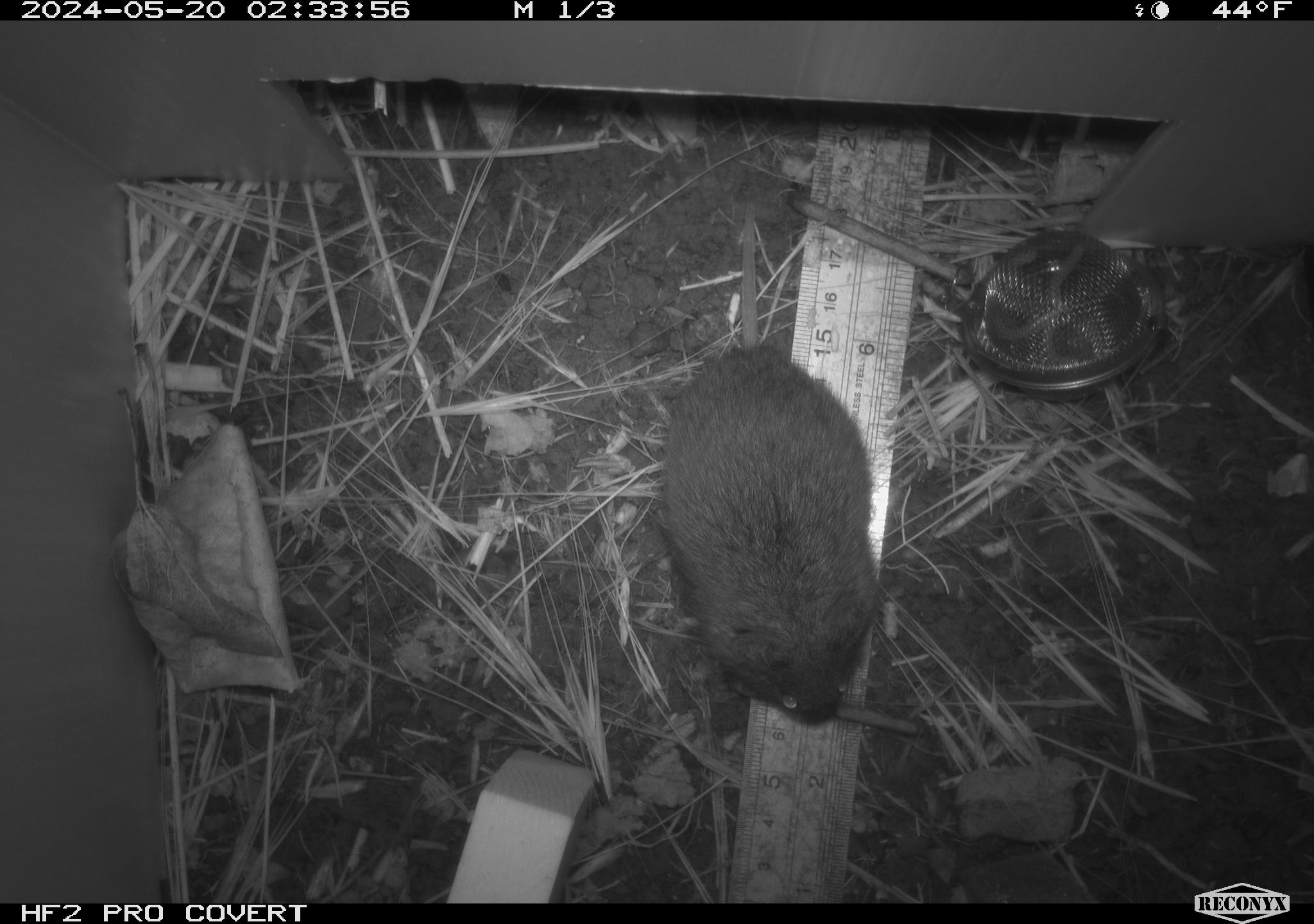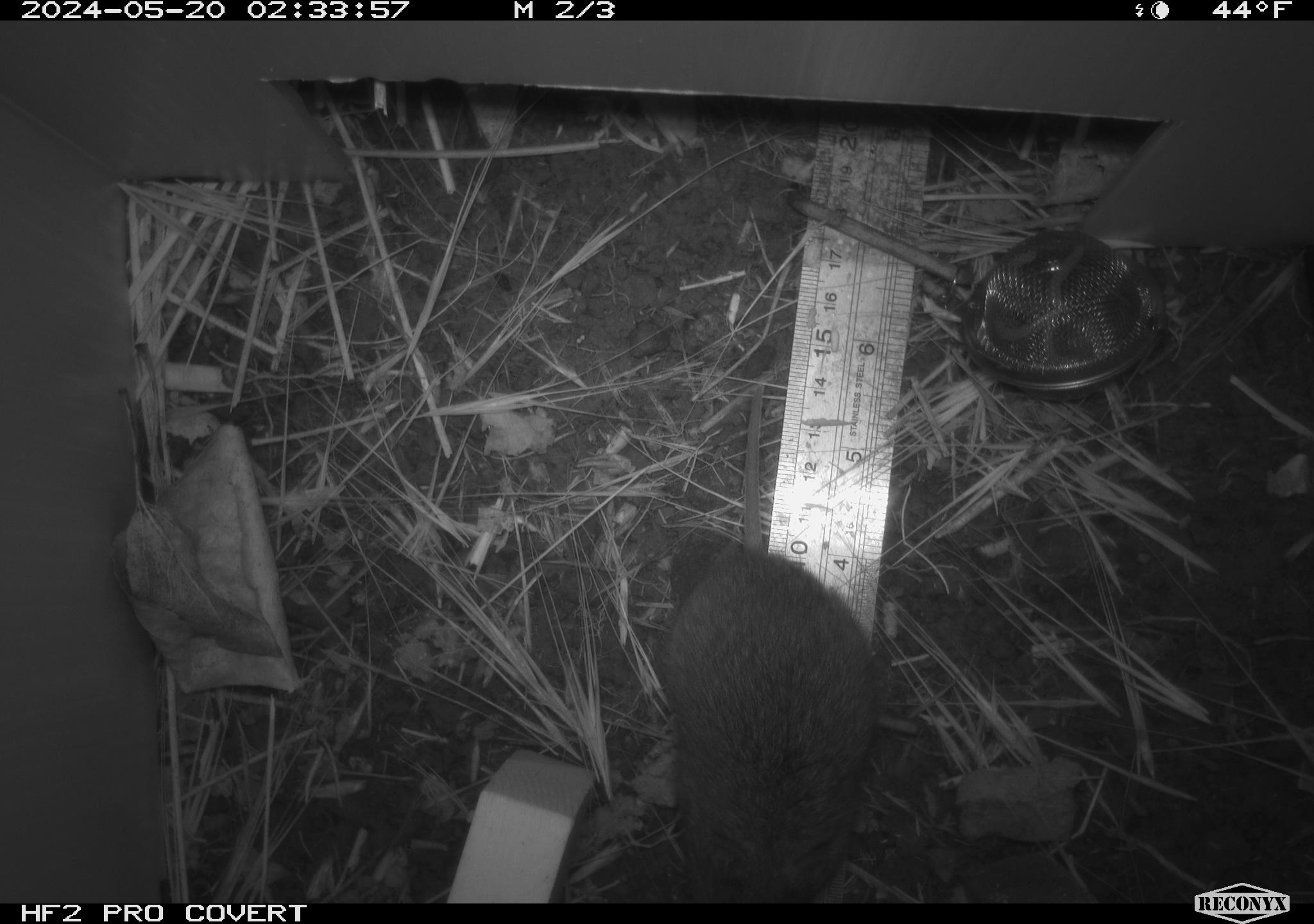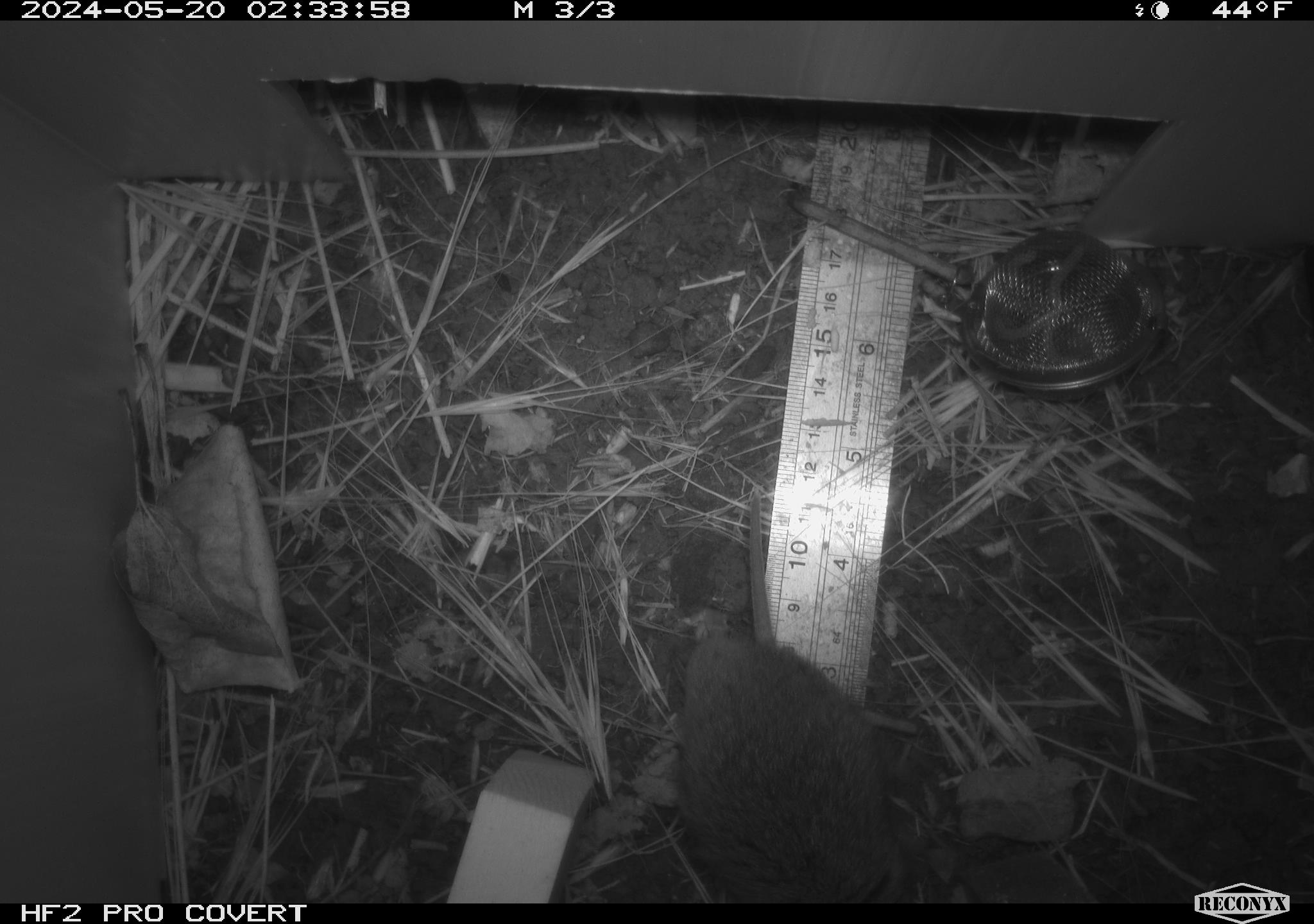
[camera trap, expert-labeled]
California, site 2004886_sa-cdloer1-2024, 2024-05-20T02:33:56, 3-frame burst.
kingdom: Animalia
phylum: Chordata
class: Mammalia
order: Rodentia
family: Cricetidae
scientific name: Arvicolinae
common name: voles, lemmings, and muskrats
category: arvicolinae subfamily